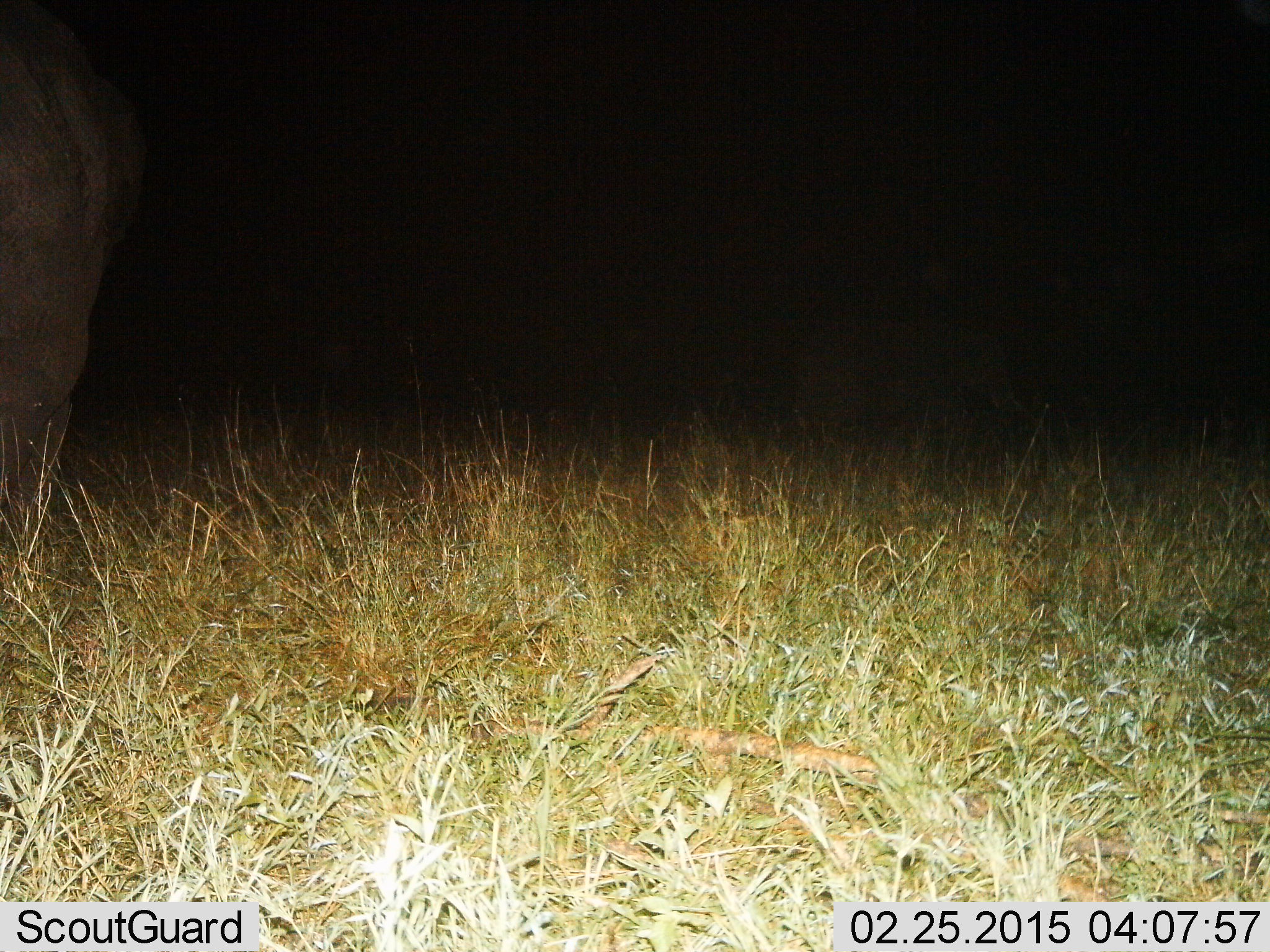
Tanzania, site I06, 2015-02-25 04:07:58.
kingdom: Animalia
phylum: Chordata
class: Mammalia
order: Proboscidea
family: Elephantidae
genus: Loxodonta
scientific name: Loxodonta africana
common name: african bush elephant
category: elephant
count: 1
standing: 100%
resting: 0%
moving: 12%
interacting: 0%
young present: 0%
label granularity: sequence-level